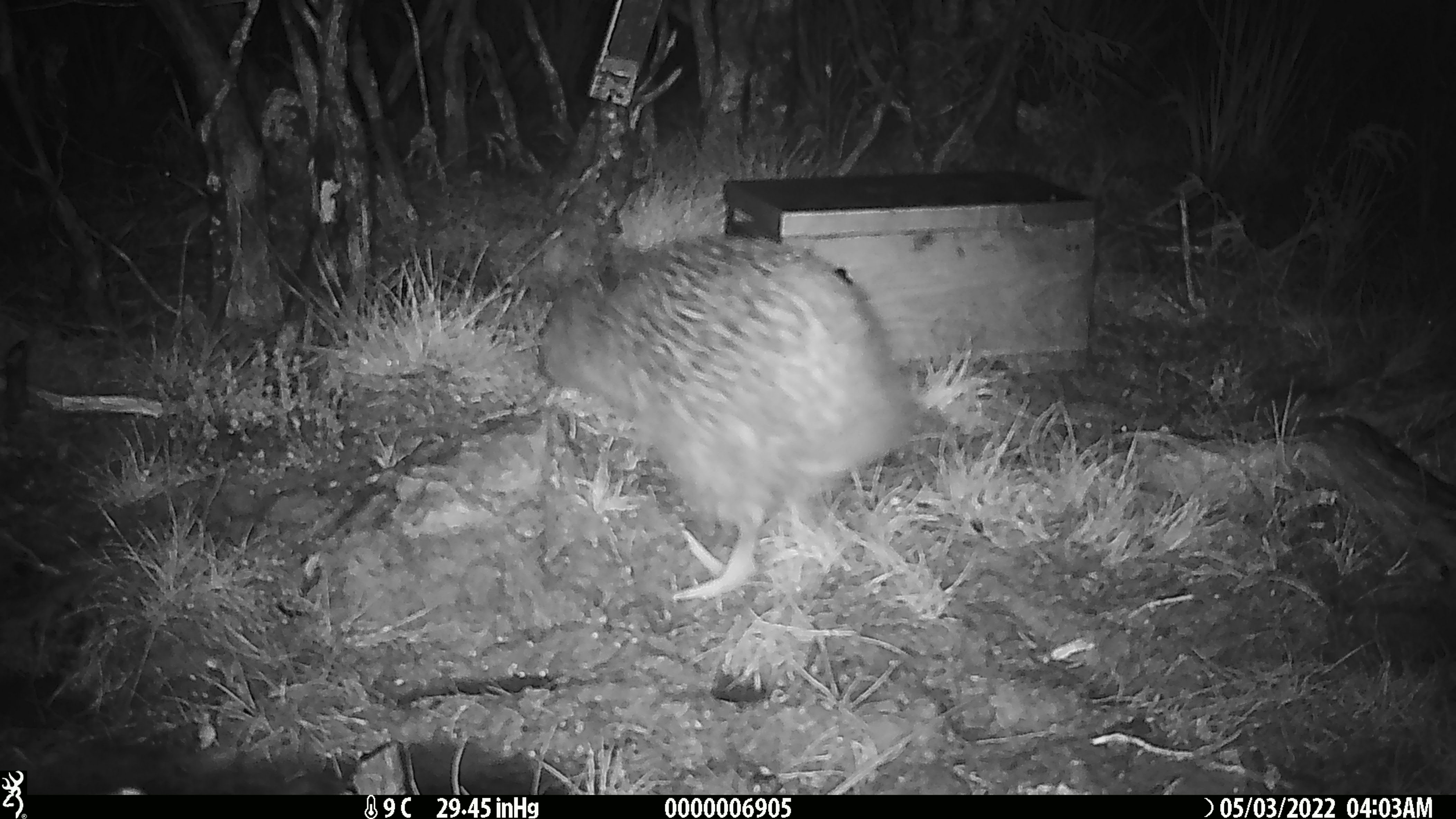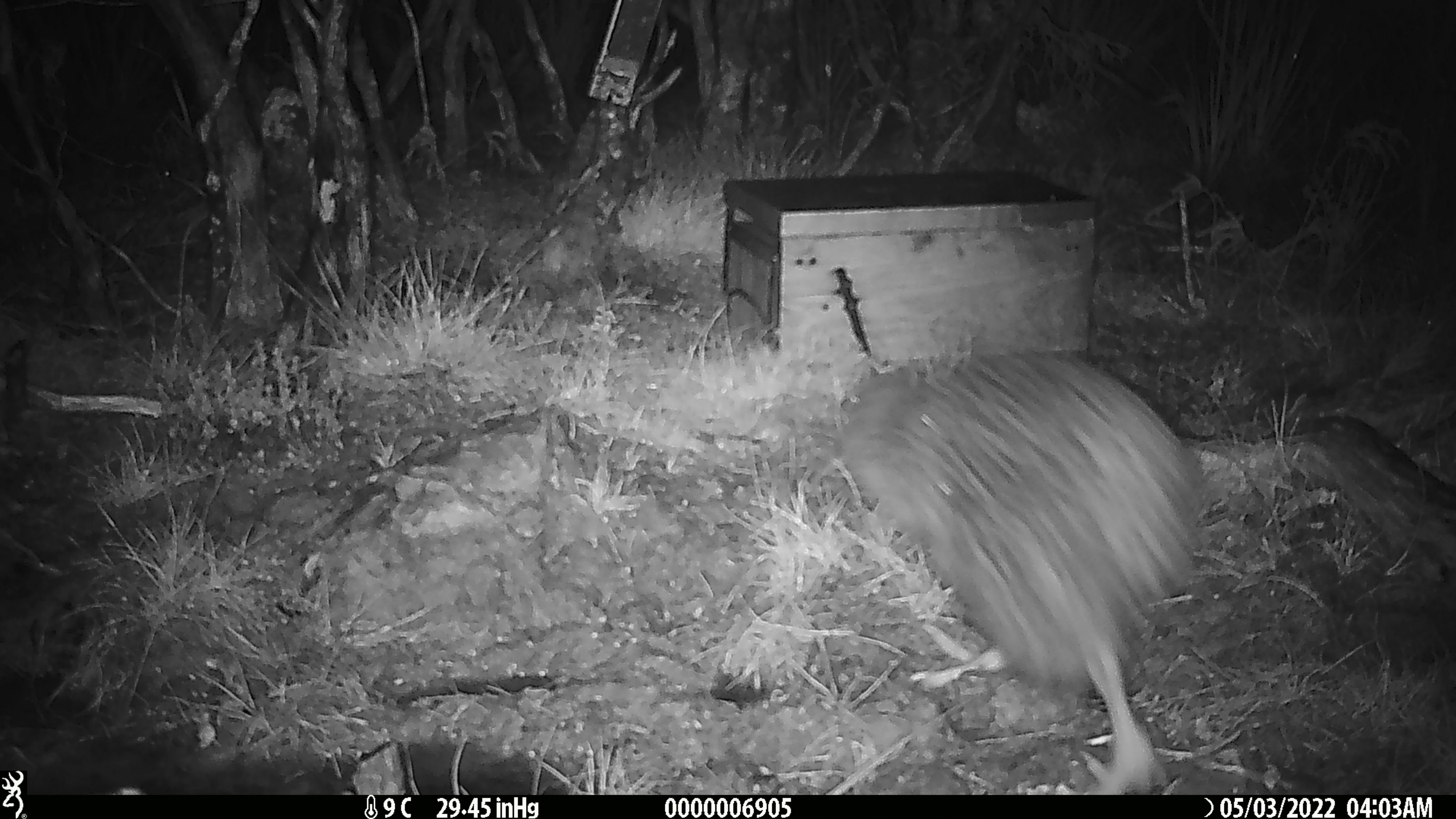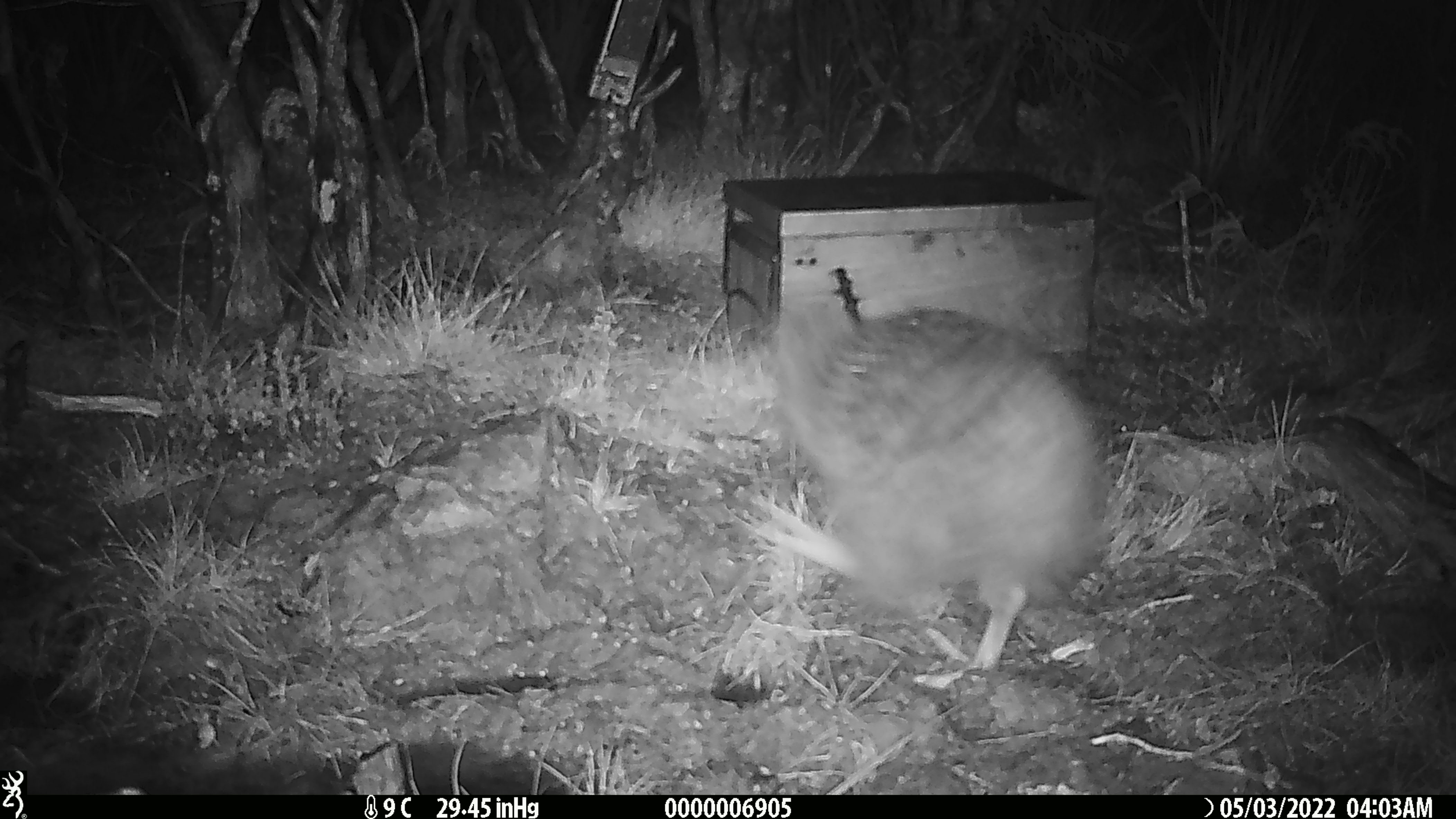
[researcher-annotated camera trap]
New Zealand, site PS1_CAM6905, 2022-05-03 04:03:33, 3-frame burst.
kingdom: Animalia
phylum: Chordata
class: Aves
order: Apterygiformes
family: Apterygidae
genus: Apteryx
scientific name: Apteryx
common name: kiwi